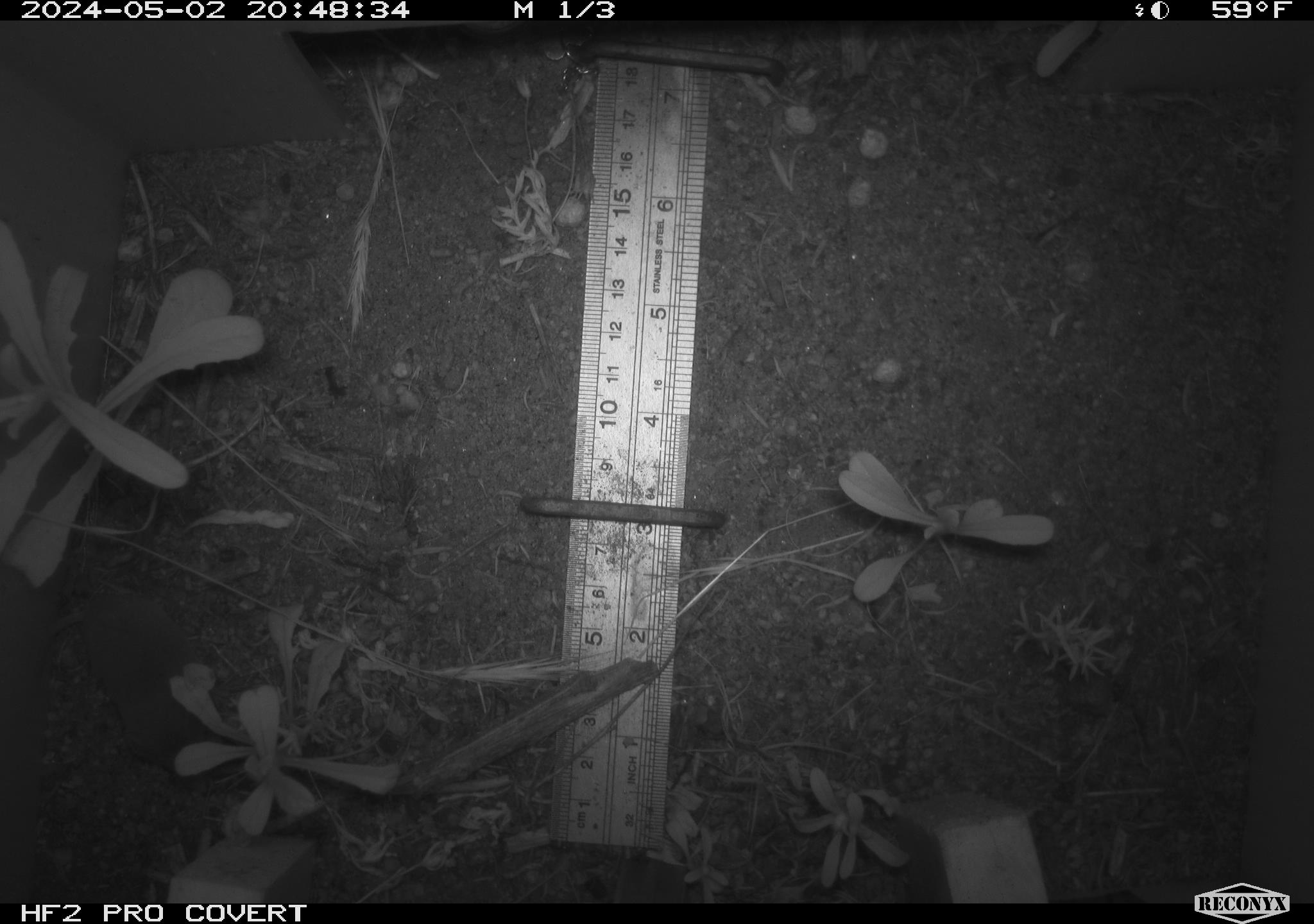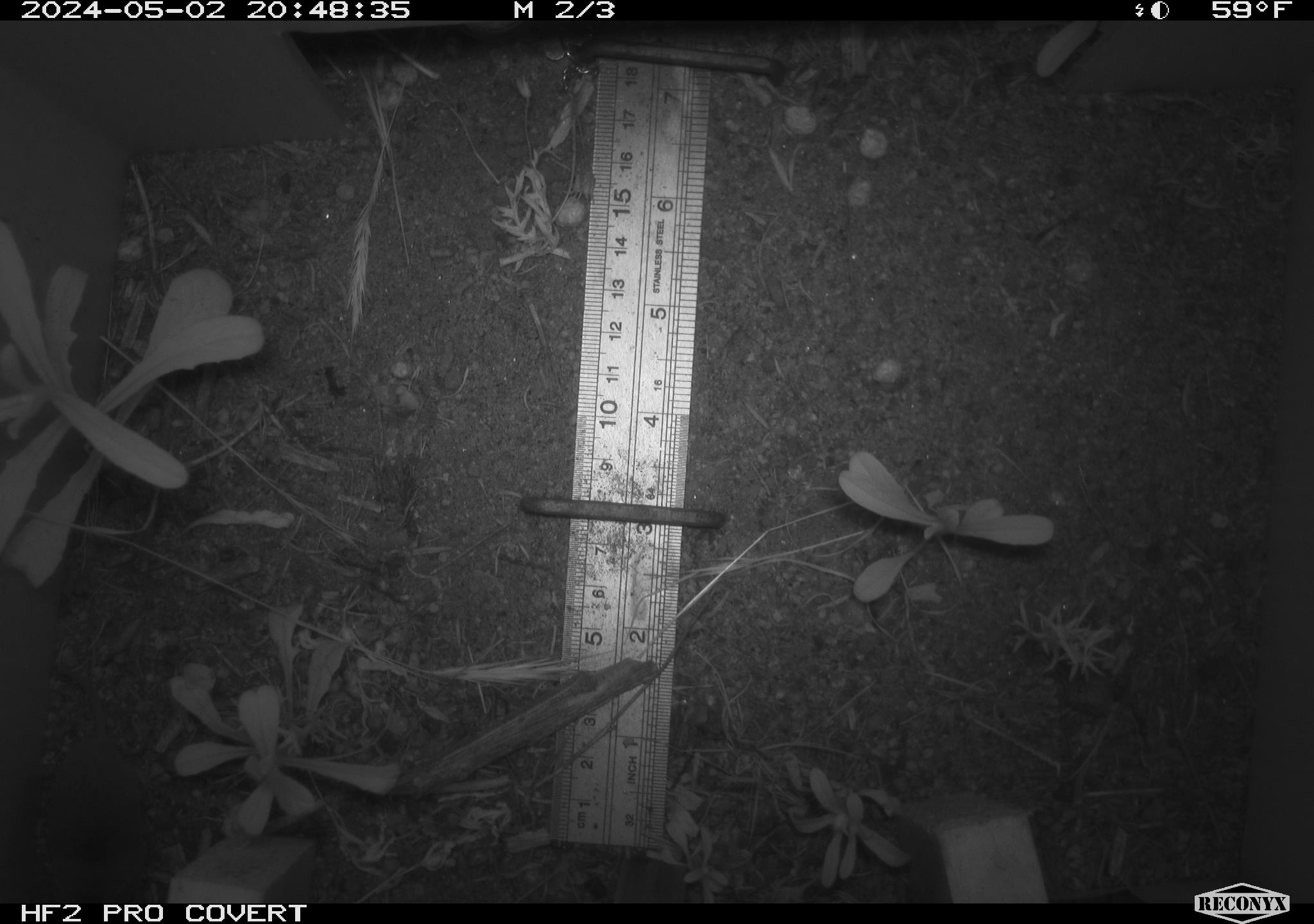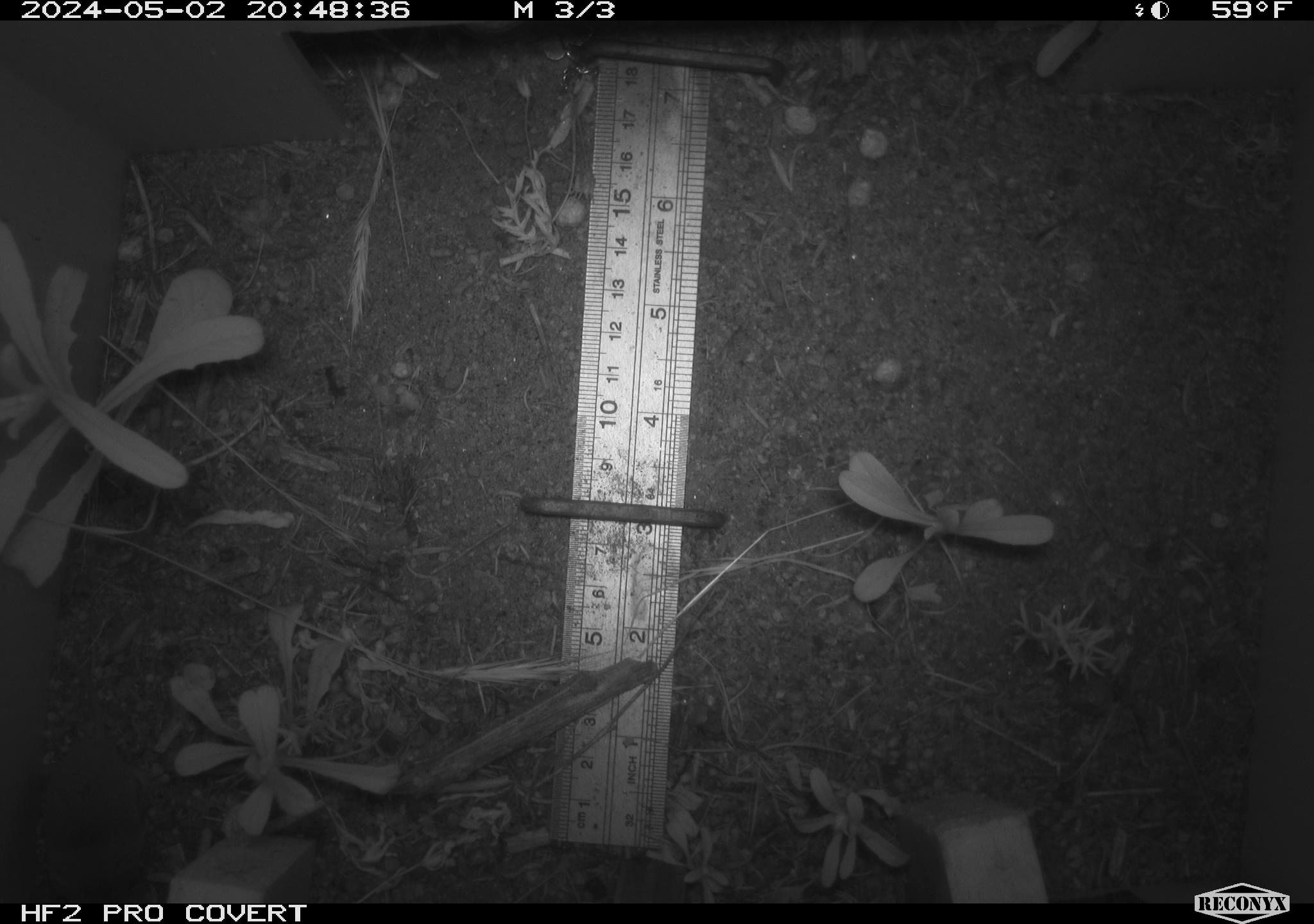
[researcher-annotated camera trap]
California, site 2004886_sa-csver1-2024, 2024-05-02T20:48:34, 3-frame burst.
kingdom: Animalia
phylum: Chordata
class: Mammalia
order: Rodentia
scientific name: Rodentia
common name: rodent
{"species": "rodent (Rodentia)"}